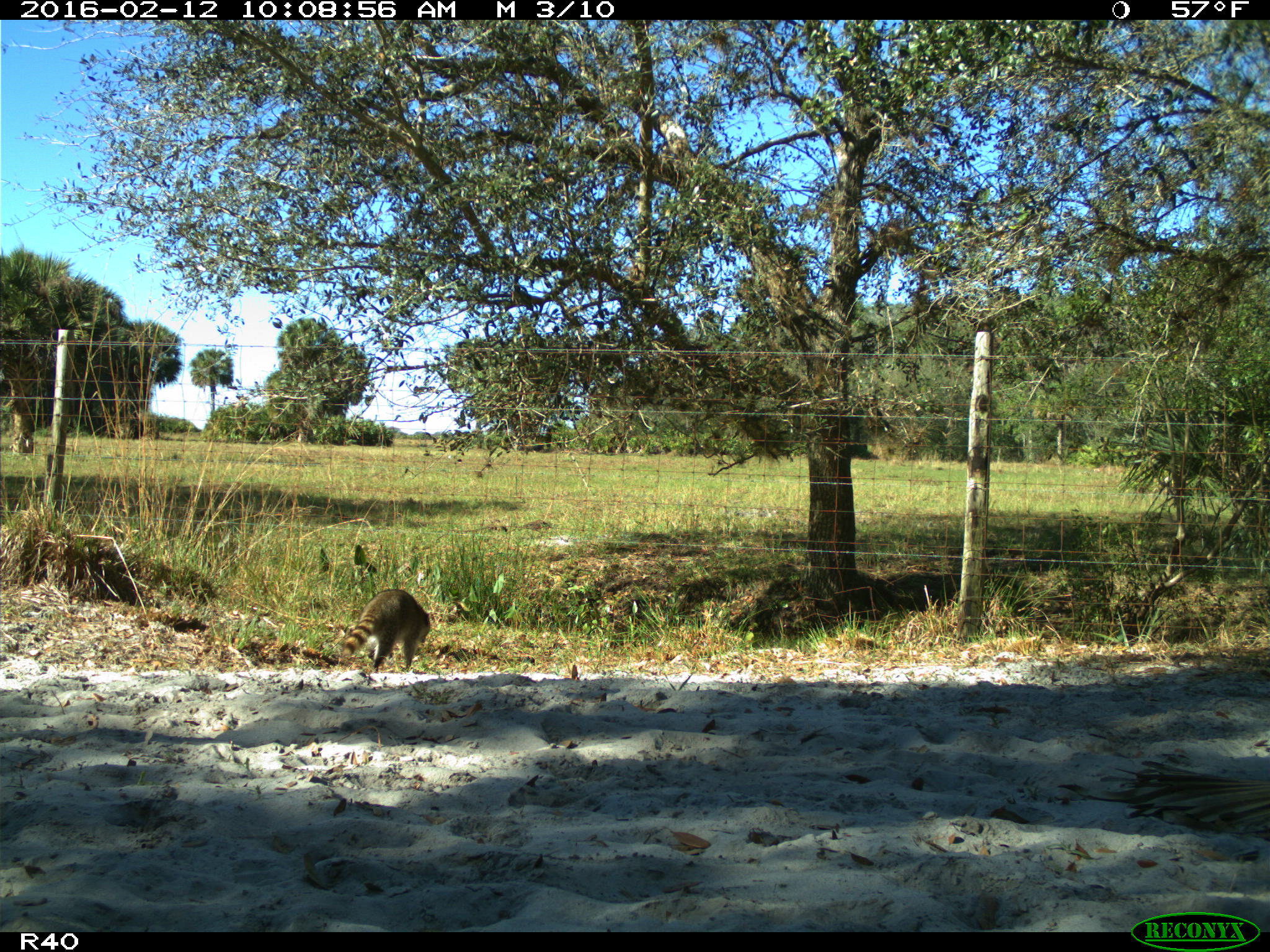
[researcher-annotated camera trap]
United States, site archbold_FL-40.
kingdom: Animalia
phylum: Chordata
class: Mammalia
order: Carnivora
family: Procyonidae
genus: Procyon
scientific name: Procyon lotor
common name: common raccoon